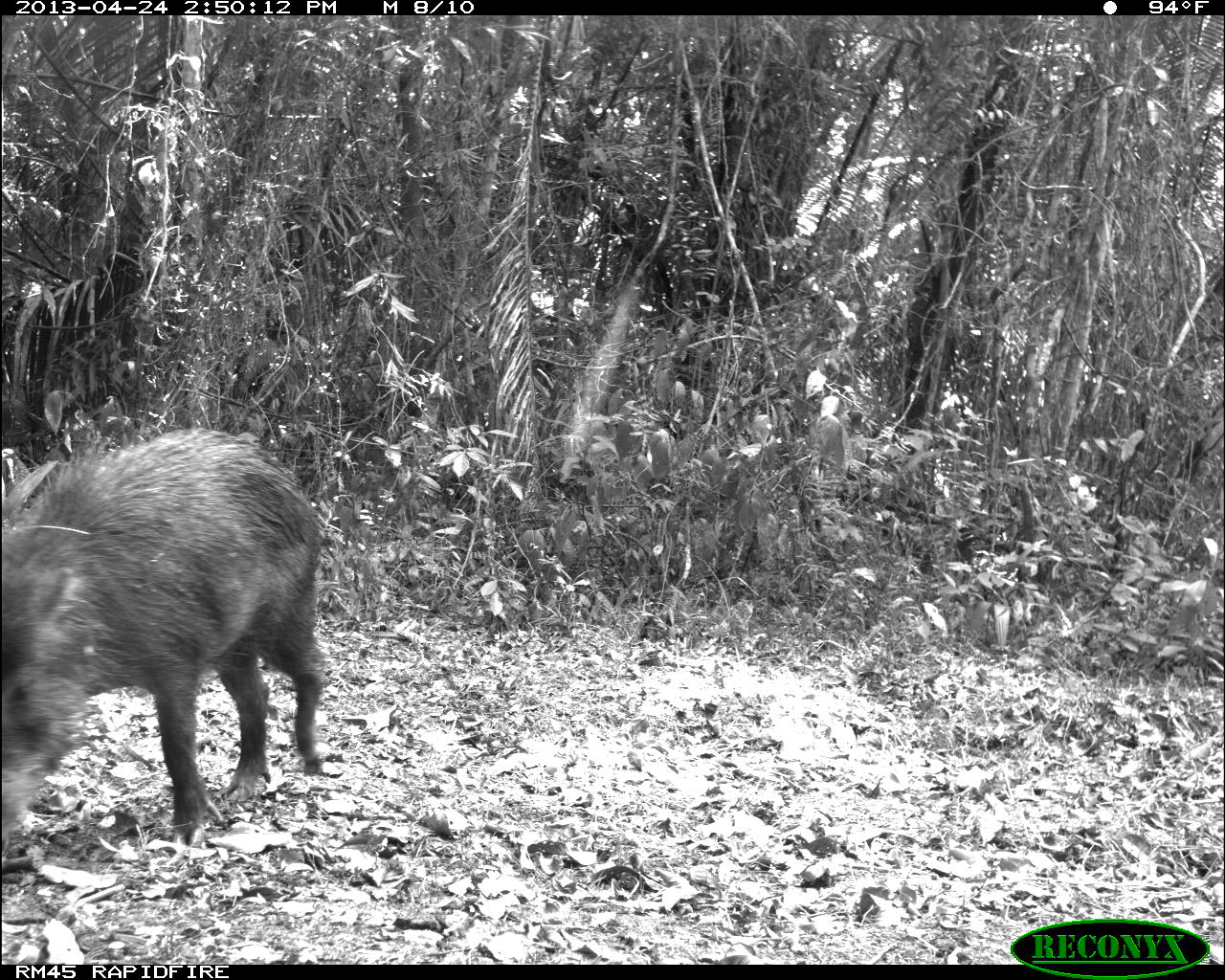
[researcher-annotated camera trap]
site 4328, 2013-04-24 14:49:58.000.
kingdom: Animalia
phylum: Chordata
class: Mammalia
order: Artiodactyla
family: Tayassuidae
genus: Tayassu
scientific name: Tayassu pecari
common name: white-lipped peccary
Tayassu pecari (white-lipped peccary), count 10.